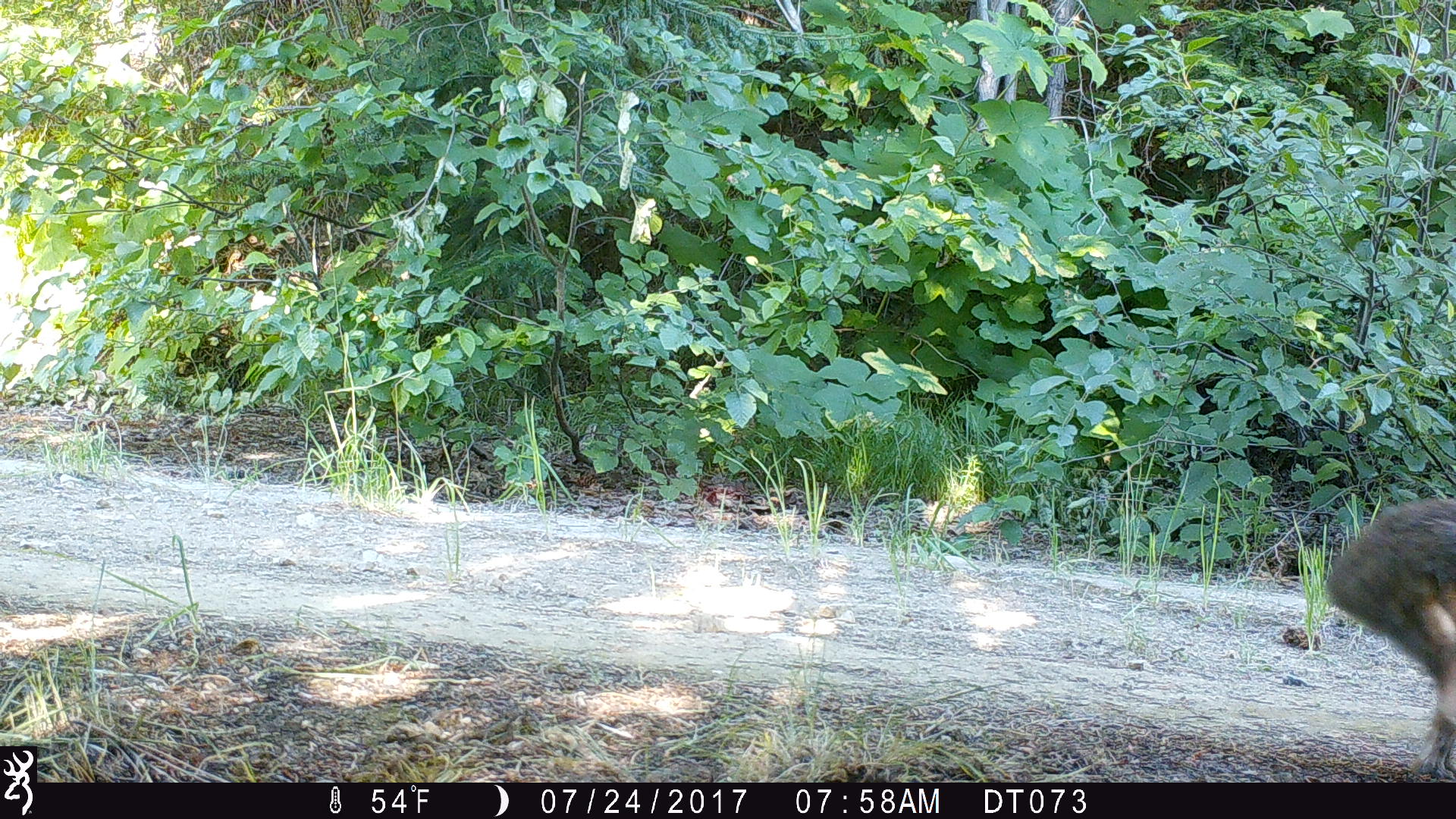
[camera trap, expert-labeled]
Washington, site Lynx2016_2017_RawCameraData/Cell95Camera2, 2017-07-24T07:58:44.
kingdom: Animalia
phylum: Chordata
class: Mammalia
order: Lagomorpha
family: Leporidae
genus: Lepus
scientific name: Lepus americanus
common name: snowshoe hare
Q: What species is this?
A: Lepus americanus (snowshoe hare).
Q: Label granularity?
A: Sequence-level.